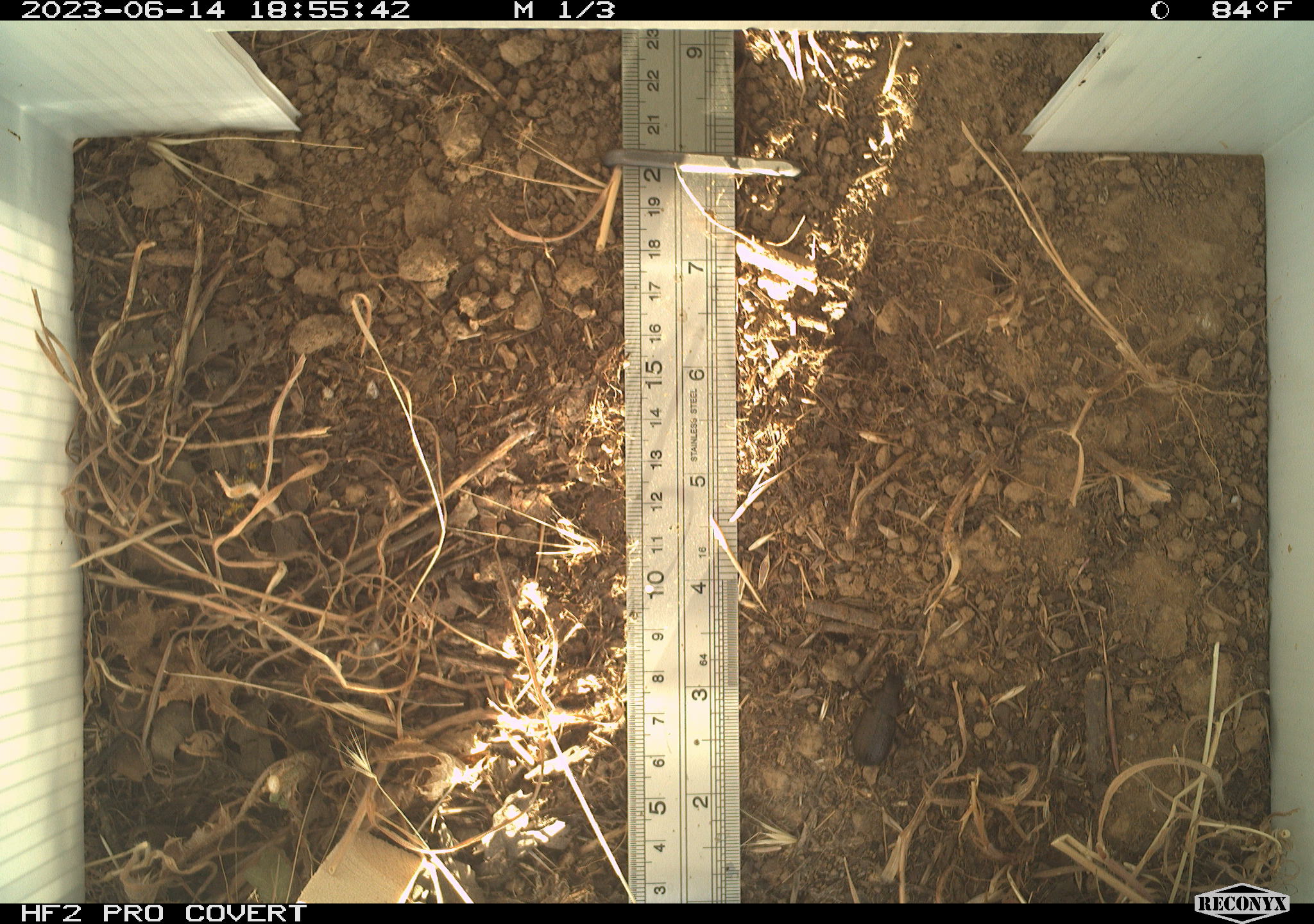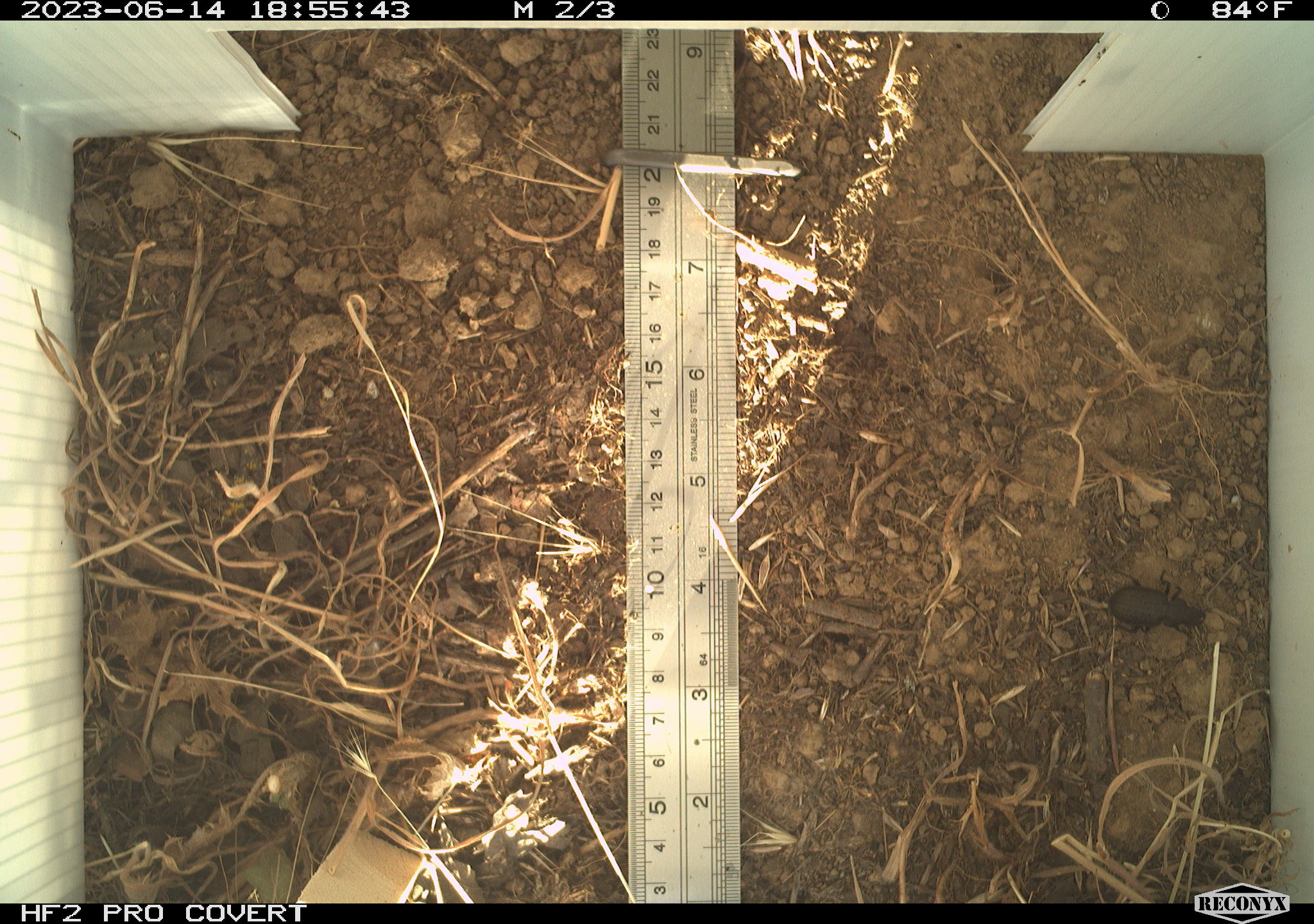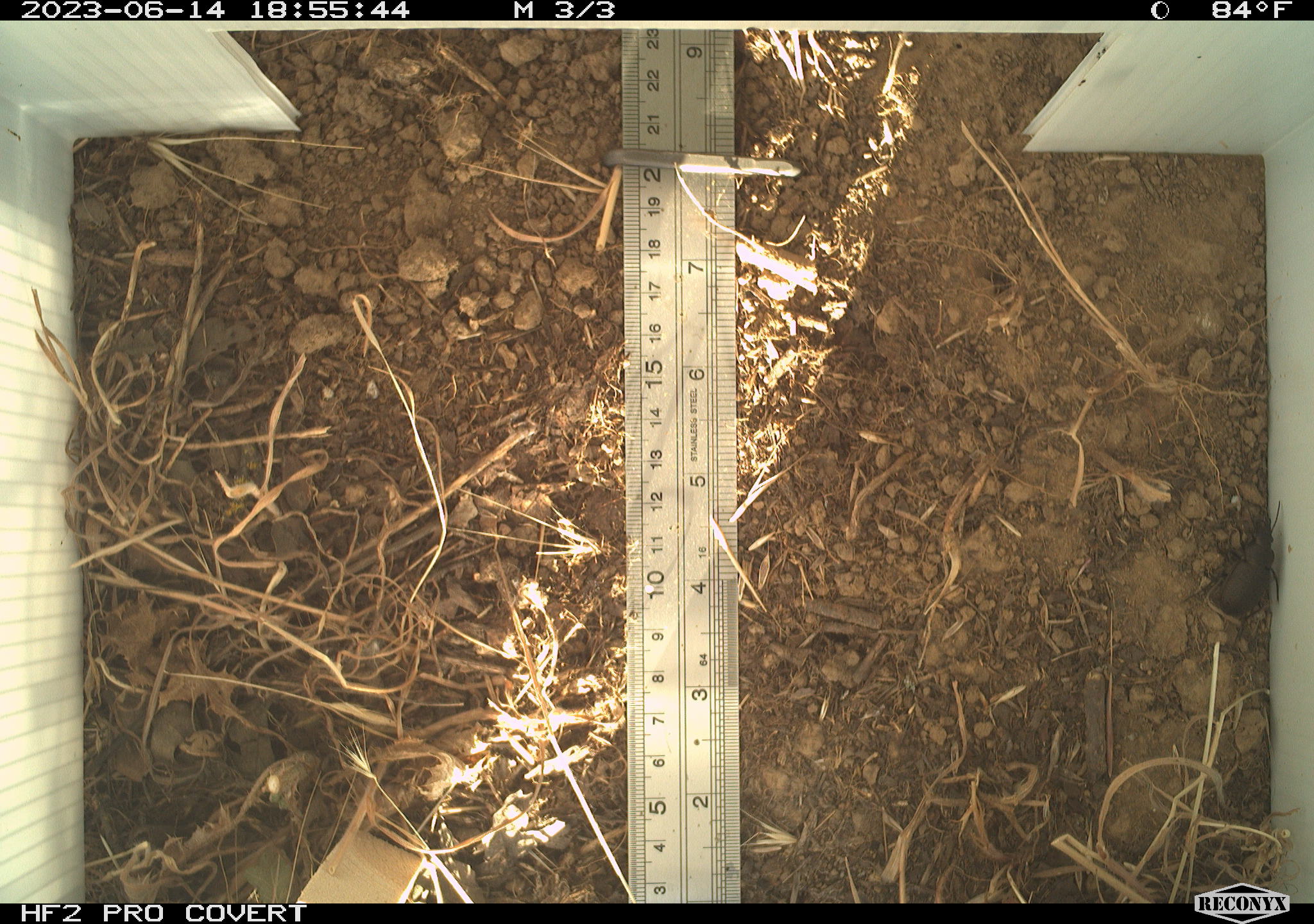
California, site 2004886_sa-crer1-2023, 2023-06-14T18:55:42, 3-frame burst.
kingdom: Animalia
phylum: Arthropoda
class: Insecta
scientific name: Insecta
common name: insect